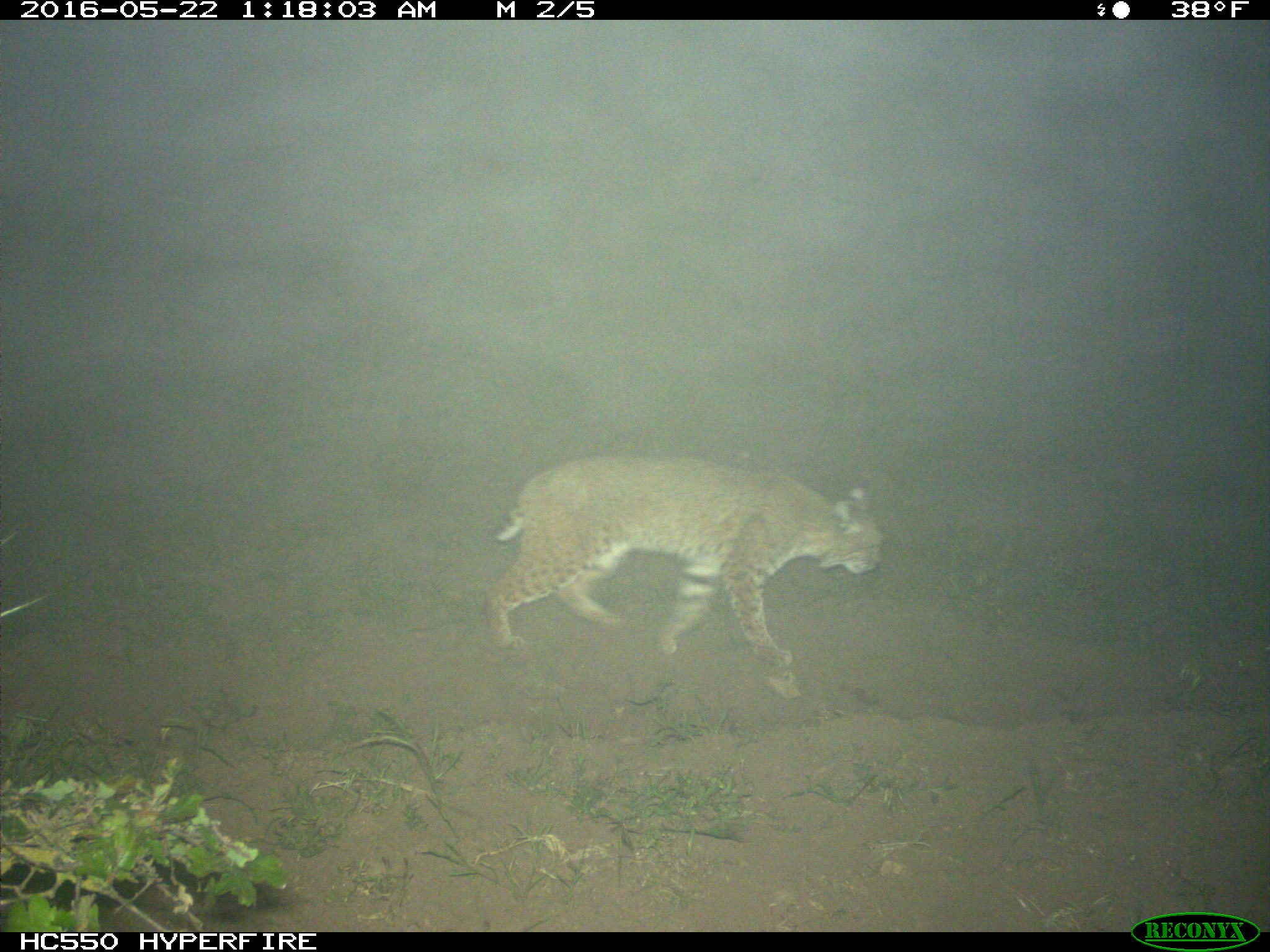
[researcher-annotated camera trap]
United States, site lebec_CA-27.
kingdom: Animalia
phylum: Chordata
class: Mammalia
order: Carnivora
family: Felidae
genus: Lynx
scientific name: Lynx rufus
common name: bobcat